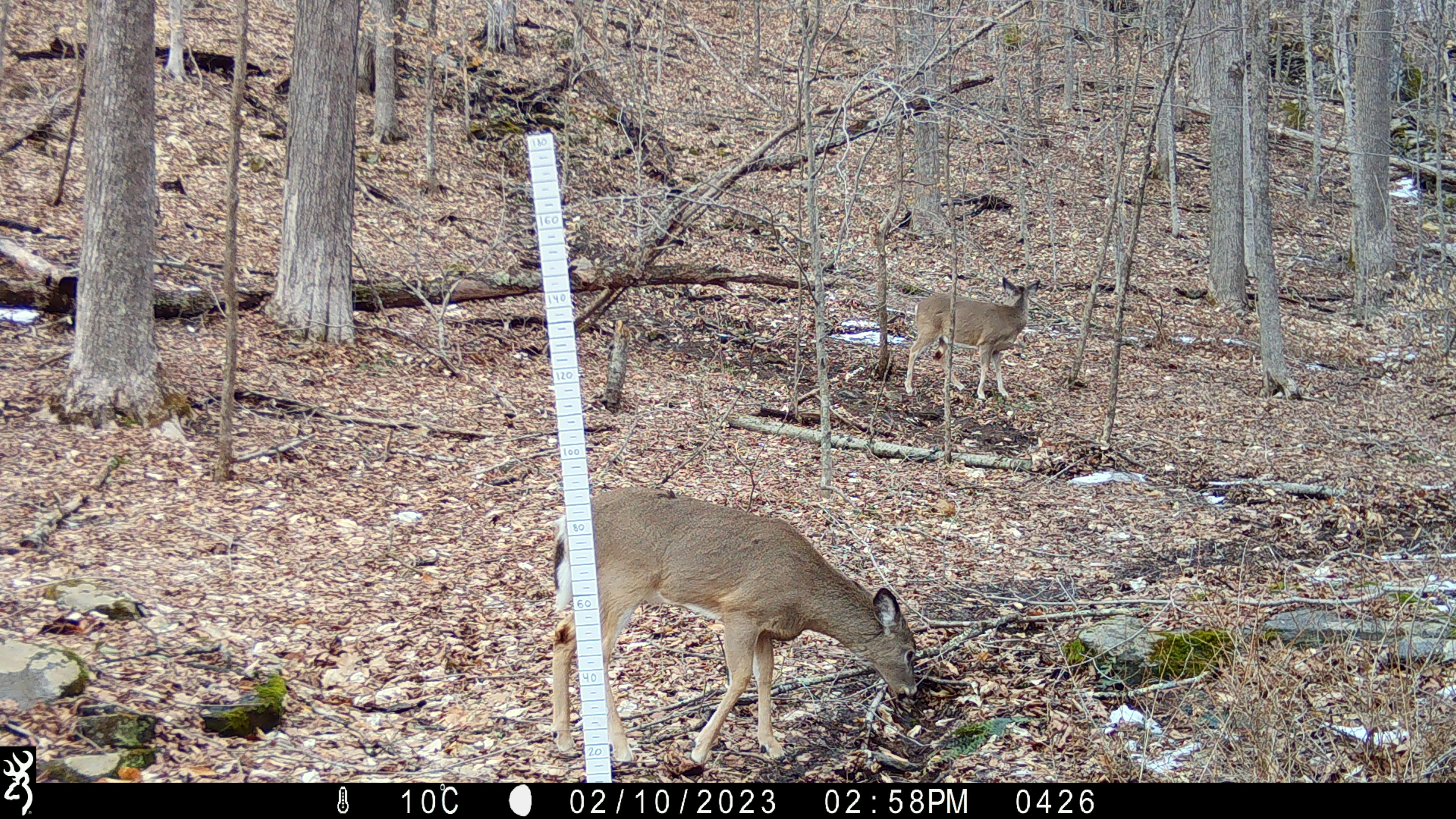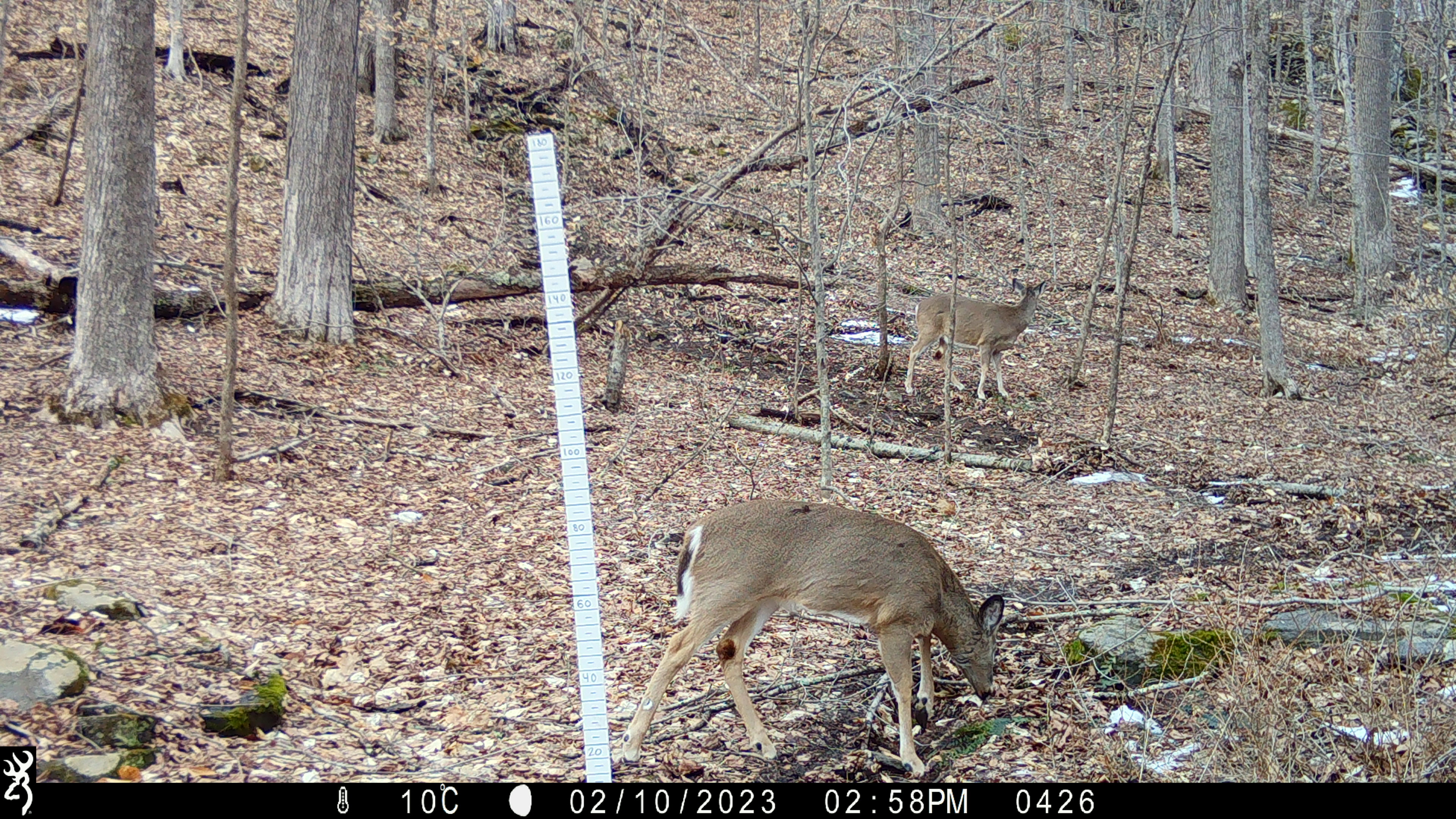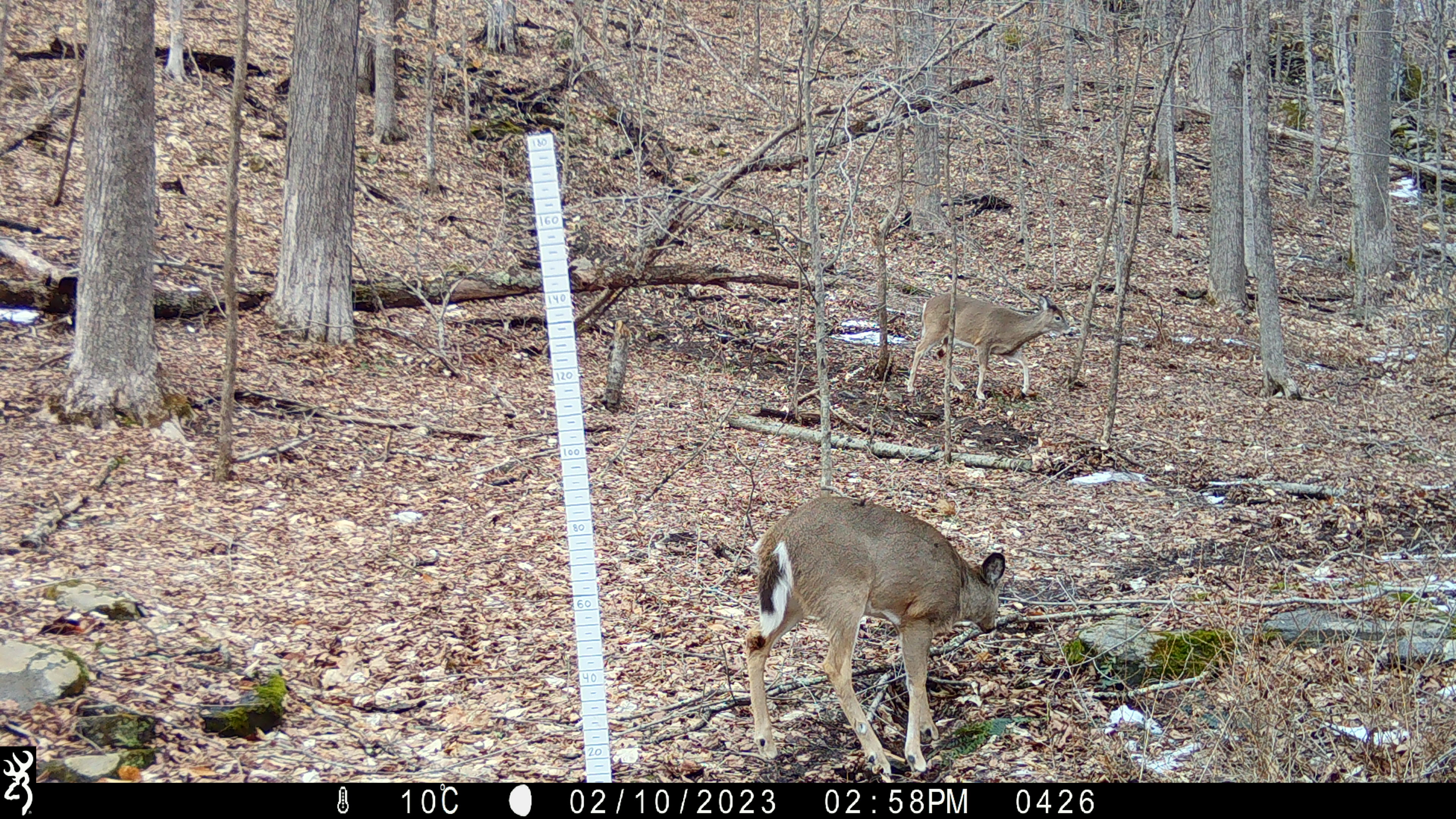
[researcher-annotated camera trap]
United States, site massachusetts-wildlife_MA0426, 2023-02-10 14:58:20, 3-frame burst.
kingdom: Animalia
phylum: Chordata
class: Mammalia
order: Artiodactyla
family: Cervidae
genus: Odocoileus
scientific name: Odocoileus virginianus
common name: white-tailed deer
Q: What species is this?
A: White-tailed deer (Odocoileus virginianus).